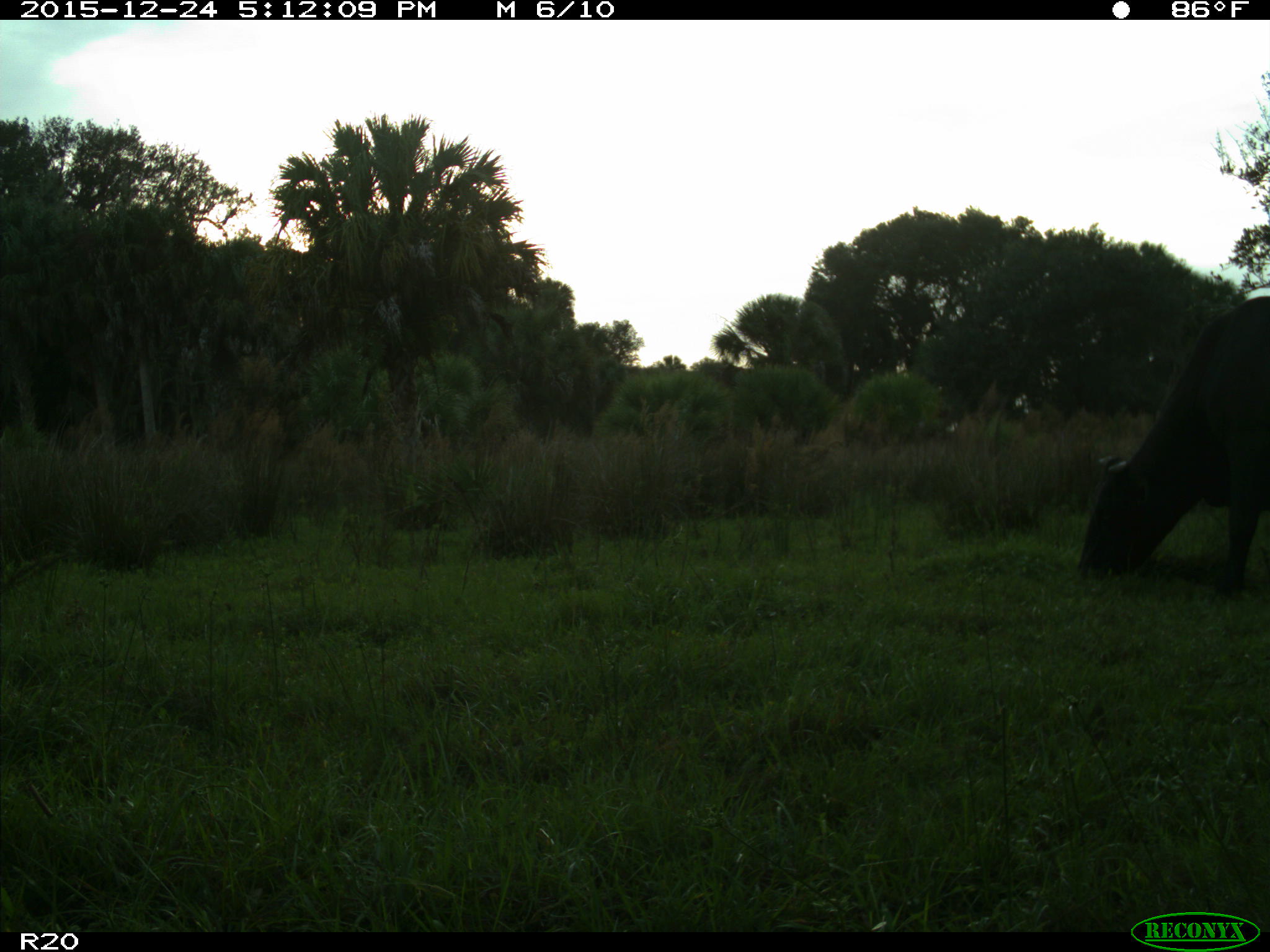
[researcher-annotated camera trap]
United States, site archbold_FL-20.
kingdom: Animalia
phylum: Chordata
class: Mammalia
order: Artiodactyla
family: Bovidae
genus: Bos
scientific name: Bos taurus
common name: domestic cow